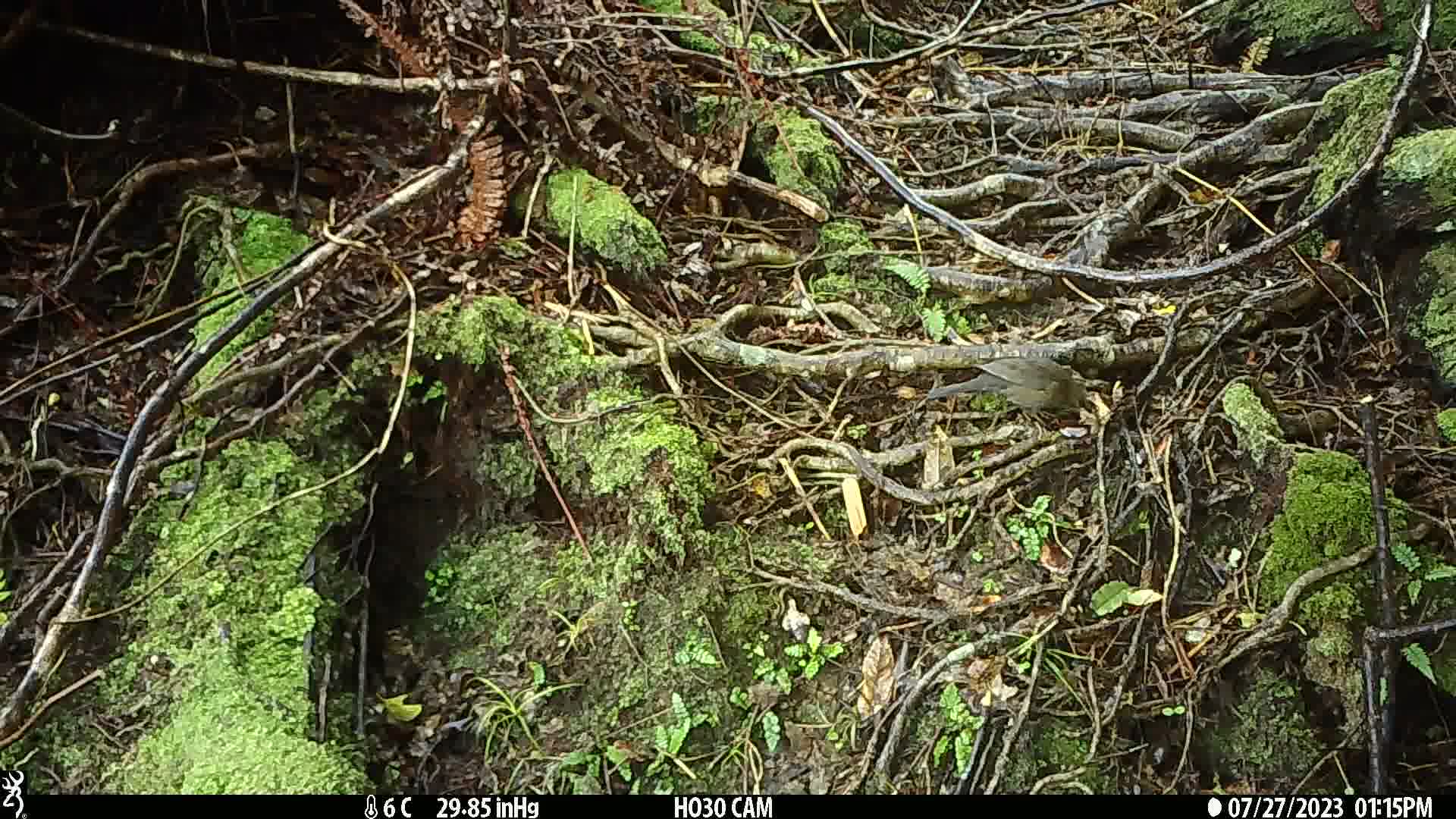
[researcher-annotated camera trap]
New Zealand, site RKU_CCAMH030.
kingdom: Animalia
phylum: Chordata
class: Aves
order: Passeriformes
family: Turdidae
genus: Turdus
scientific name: Turdus merula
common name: eurasian blackbird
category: blackbird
Blackbird (eurasian blackbird) (Turdus merula).